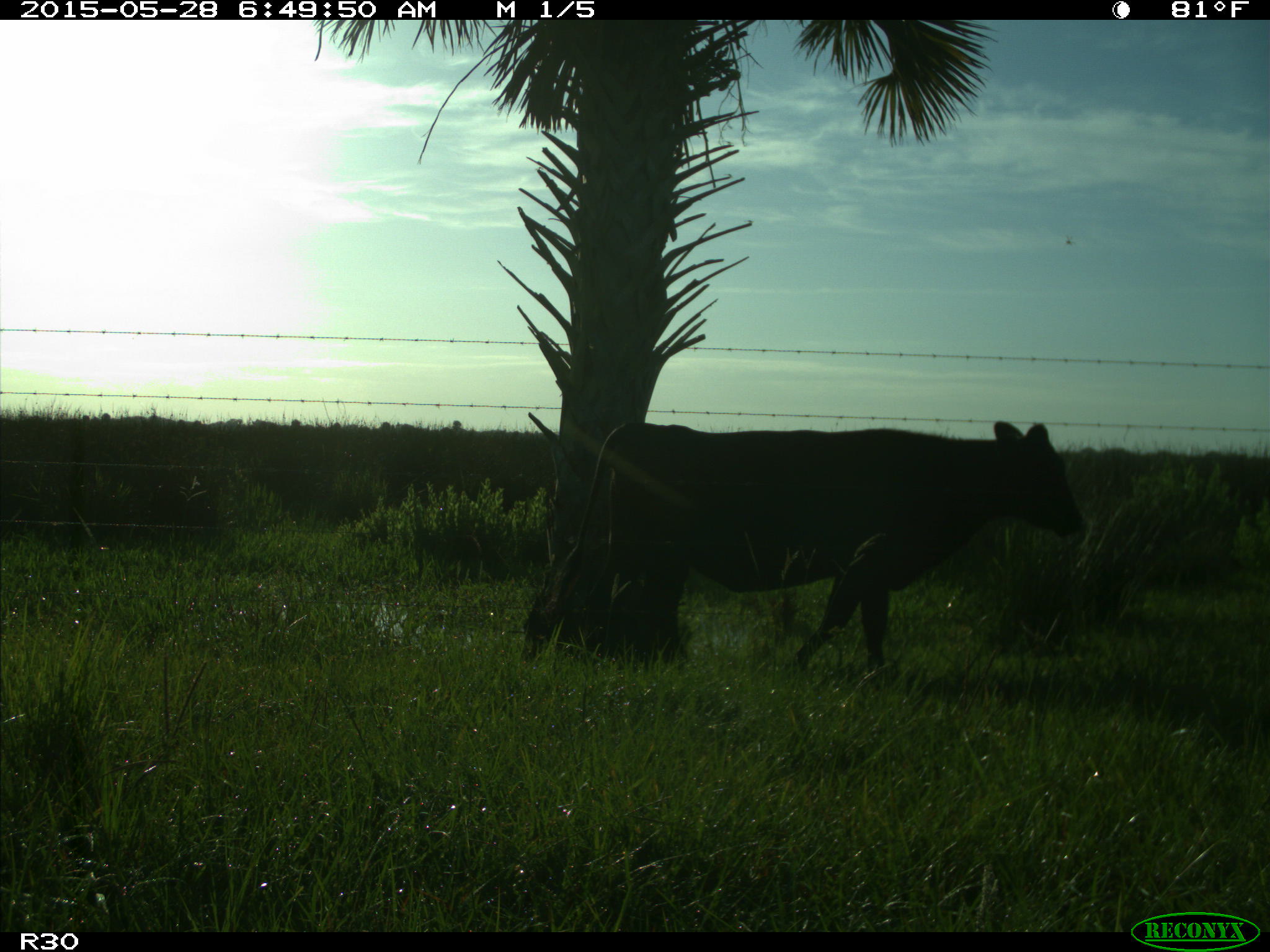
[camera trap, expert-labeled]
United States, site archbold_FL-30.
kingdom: Animalia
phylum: Chordata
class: Mammalia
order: Artiodactyla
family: Bovidae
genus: Bos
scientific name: Bos taurus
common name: domestic cow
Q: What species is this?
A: Bos taurus (domestic cow).